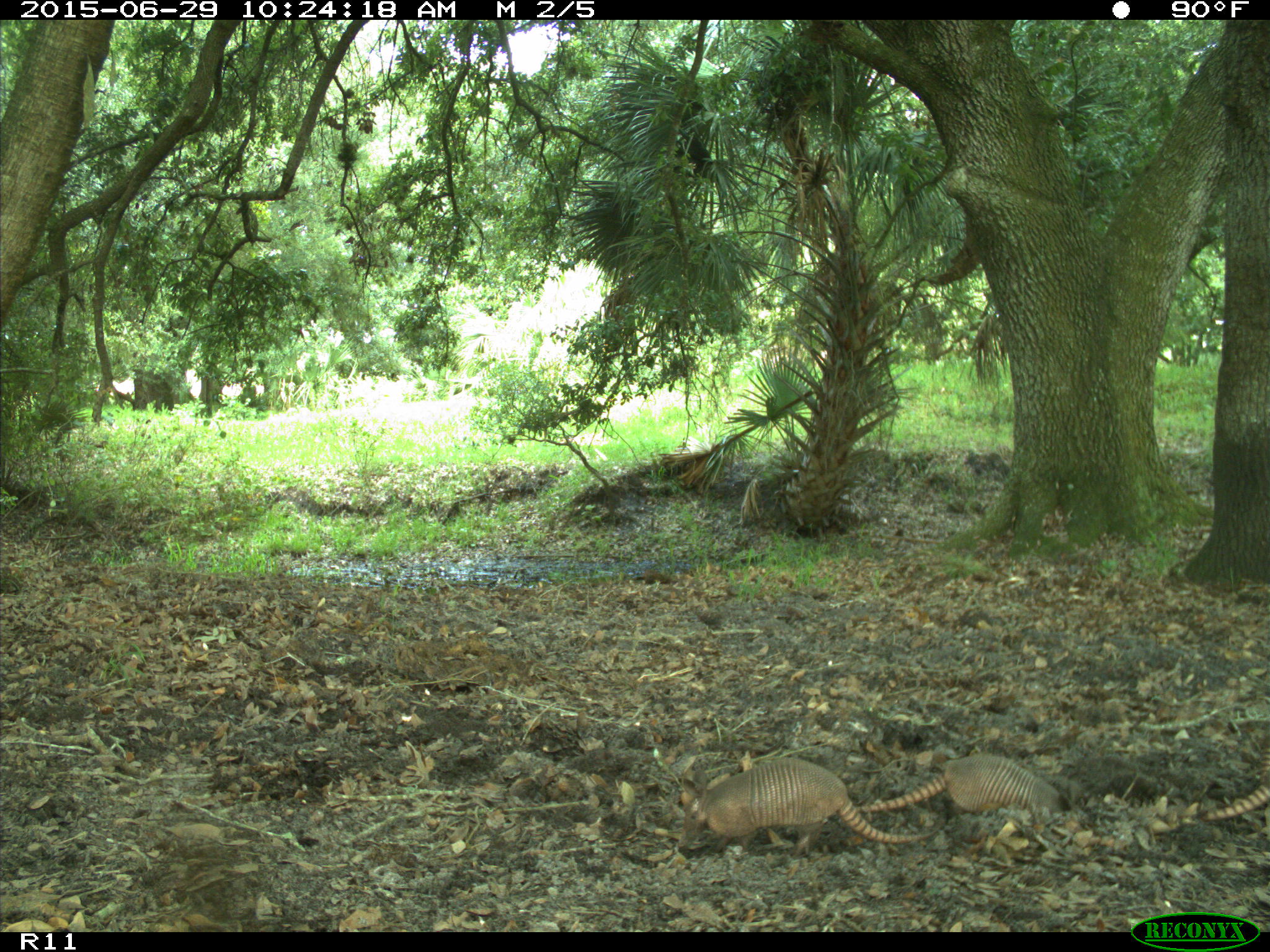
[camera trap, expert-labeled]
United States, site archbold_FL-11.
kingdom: Animalia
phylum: Chordata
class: Mammalia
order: Cingulata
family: Dasypodidae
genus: Dasypus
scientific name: Dasypus novemcinctus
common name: nine-banded armadillo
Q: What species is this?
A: Dasypus novemcinctus (nine-banded armadillo).